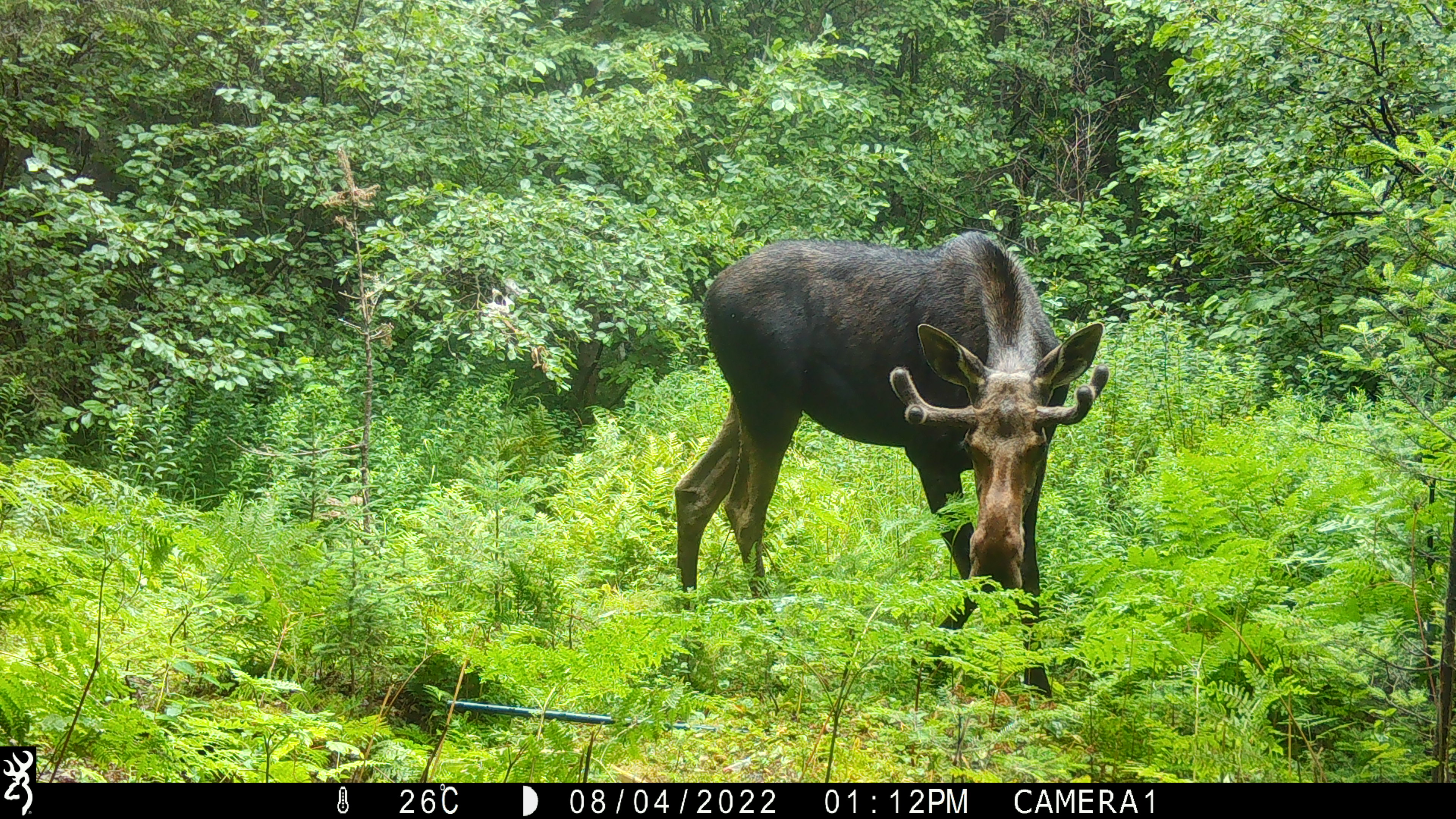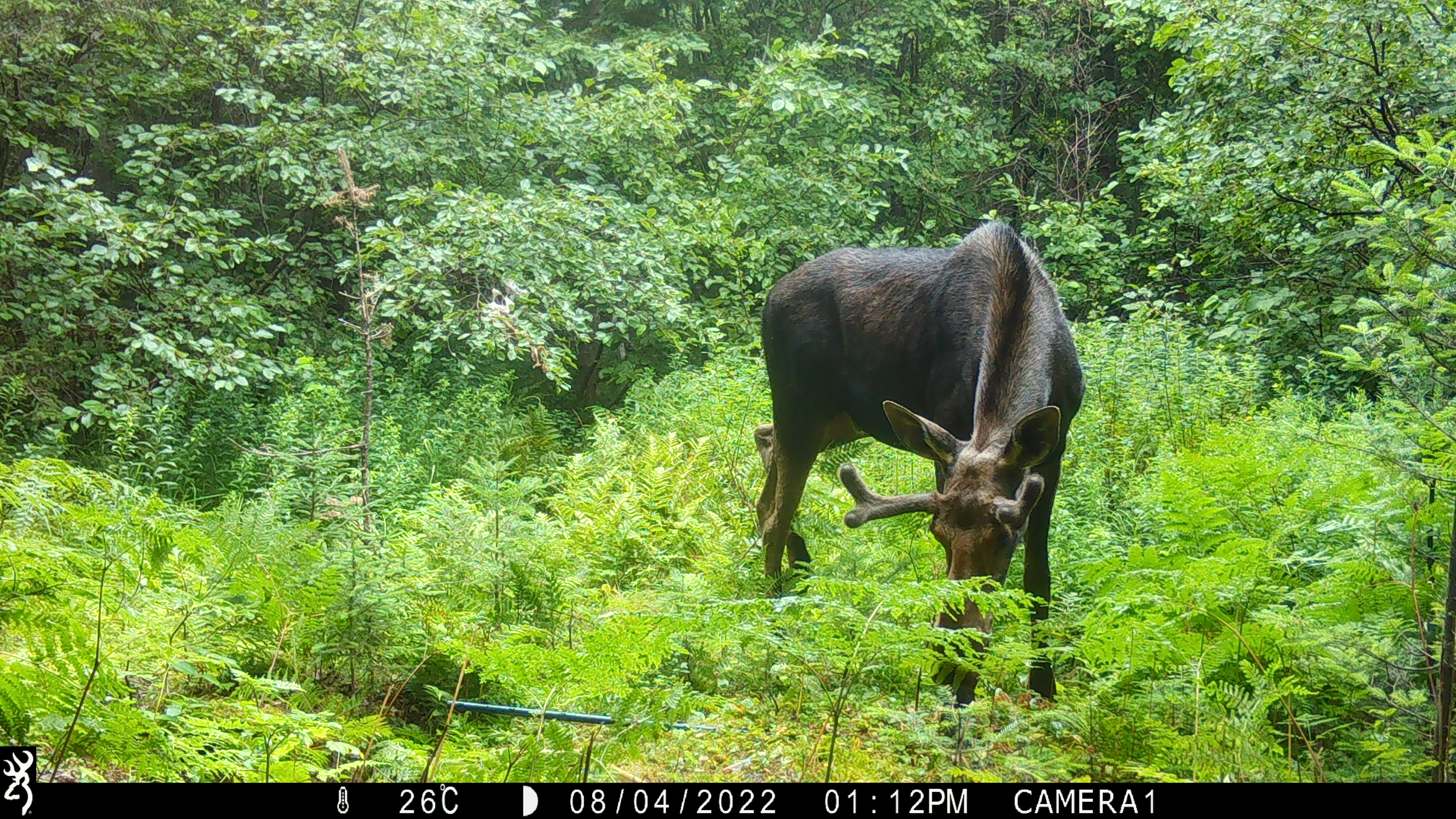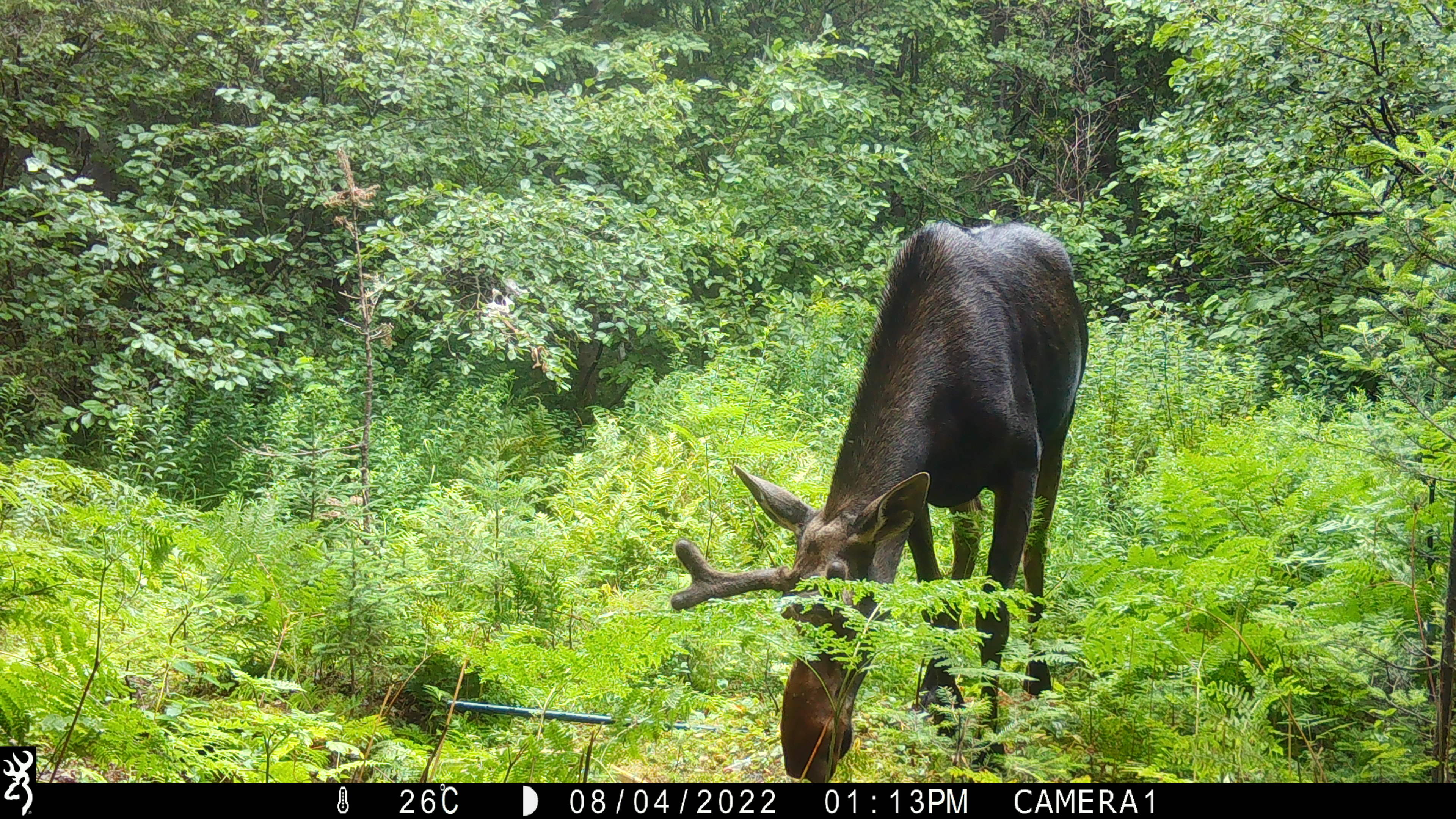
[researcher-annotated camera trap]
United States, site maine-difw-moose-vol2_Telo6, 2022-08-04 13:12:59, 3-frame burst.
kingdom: Animalia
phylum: Chordata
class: Mammalia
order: Artiodactyla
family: Cervidae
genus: Alces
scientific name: Alces alces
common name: moose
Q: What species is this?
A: Moose (Alces alces).